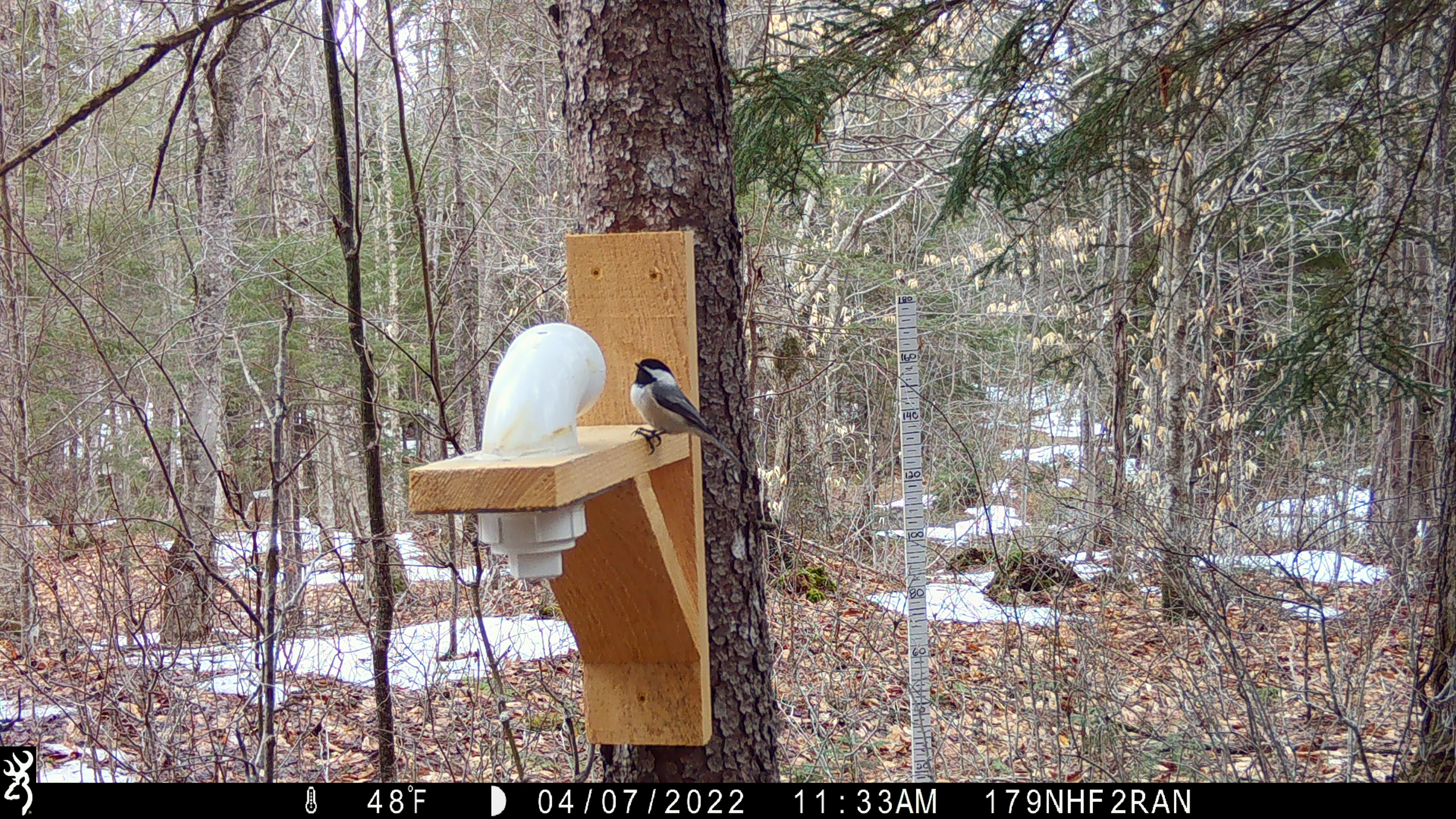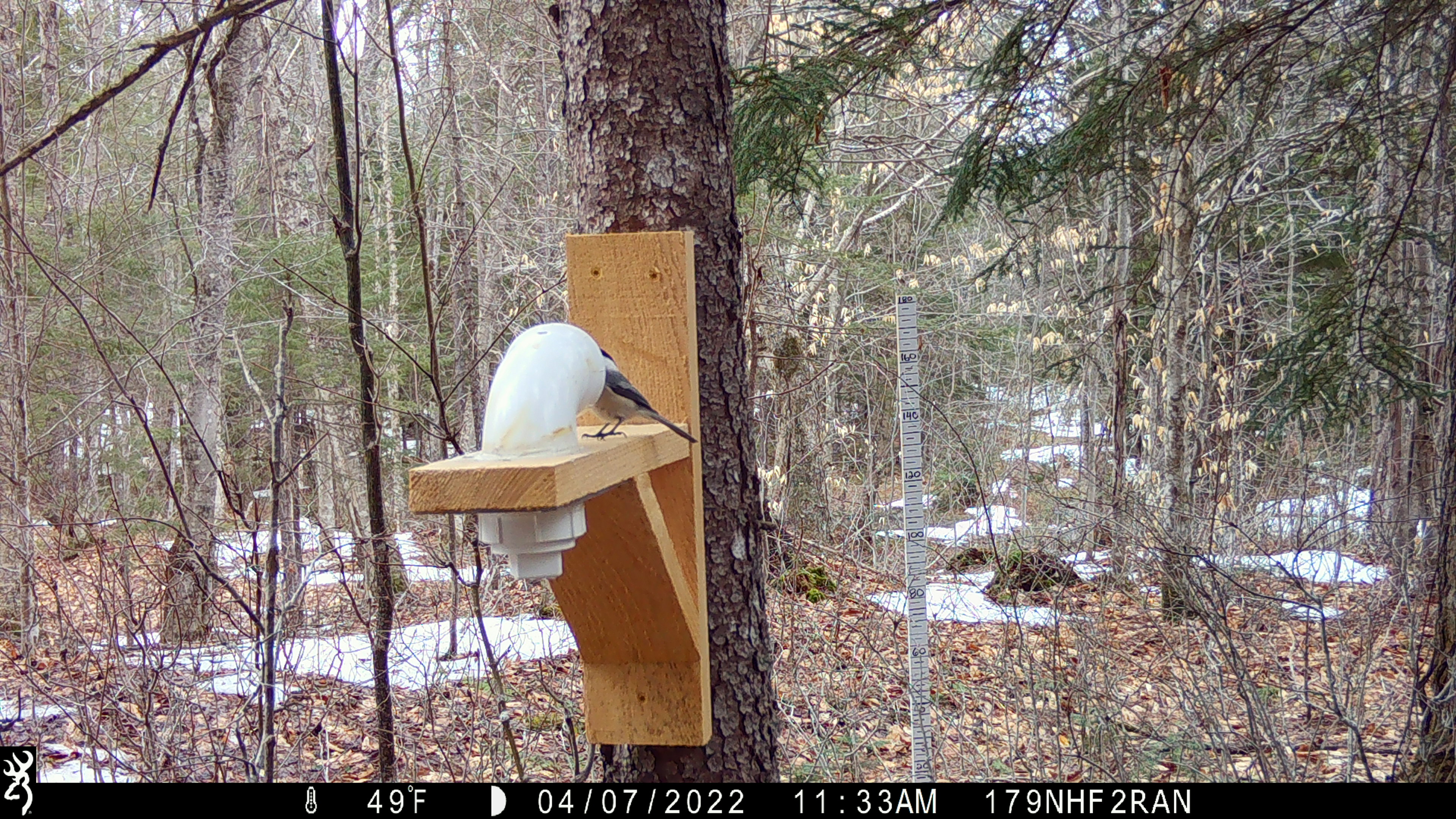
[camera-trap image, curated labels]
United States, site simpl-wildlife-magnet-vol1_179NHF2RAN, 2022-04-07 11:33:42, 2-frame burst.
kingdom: Animalia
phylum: Chordata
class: Aves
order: Passeriformes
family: Paridae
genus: Poecile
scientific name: Poecile atricapillus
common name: black-capped chickadee